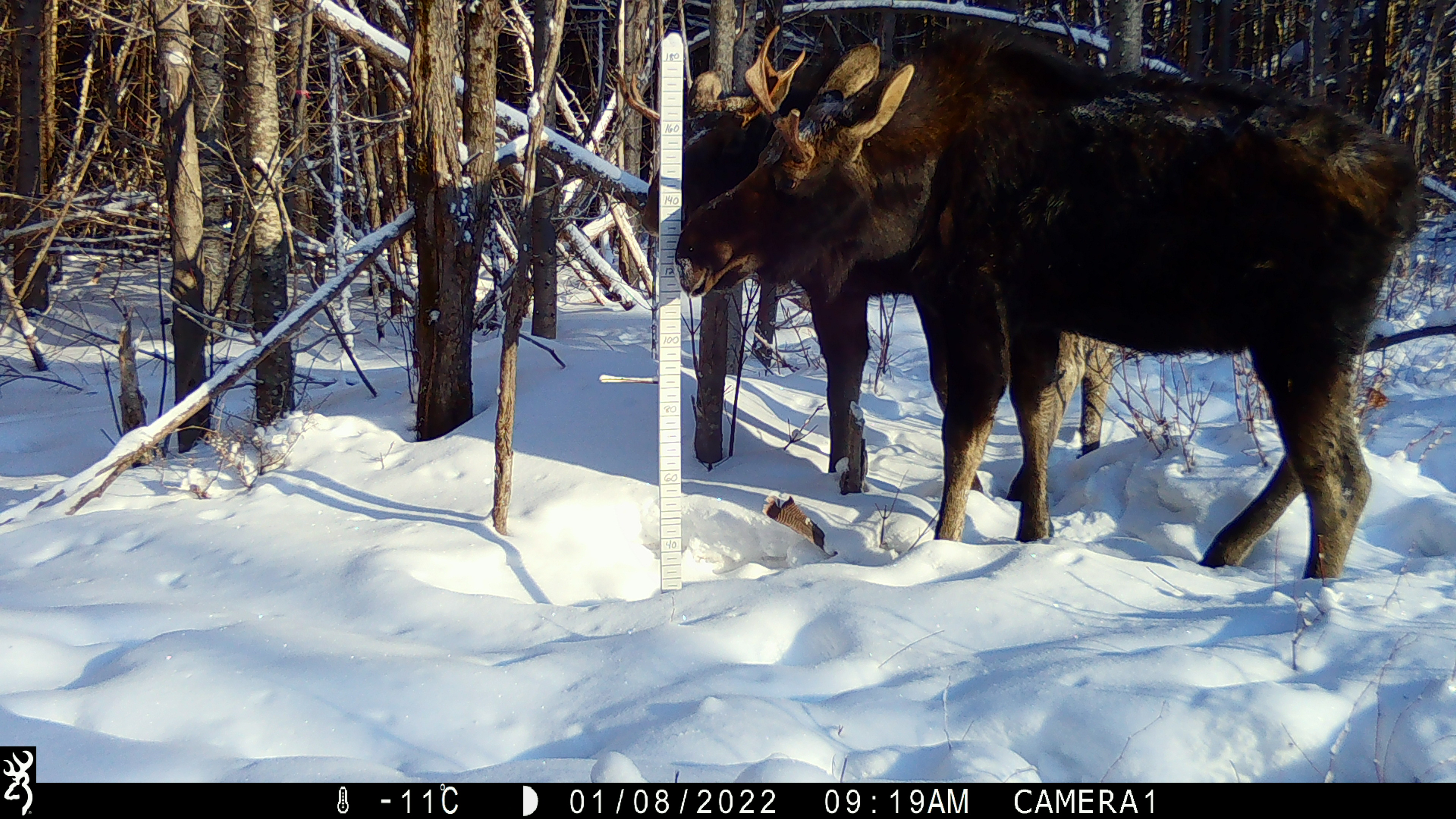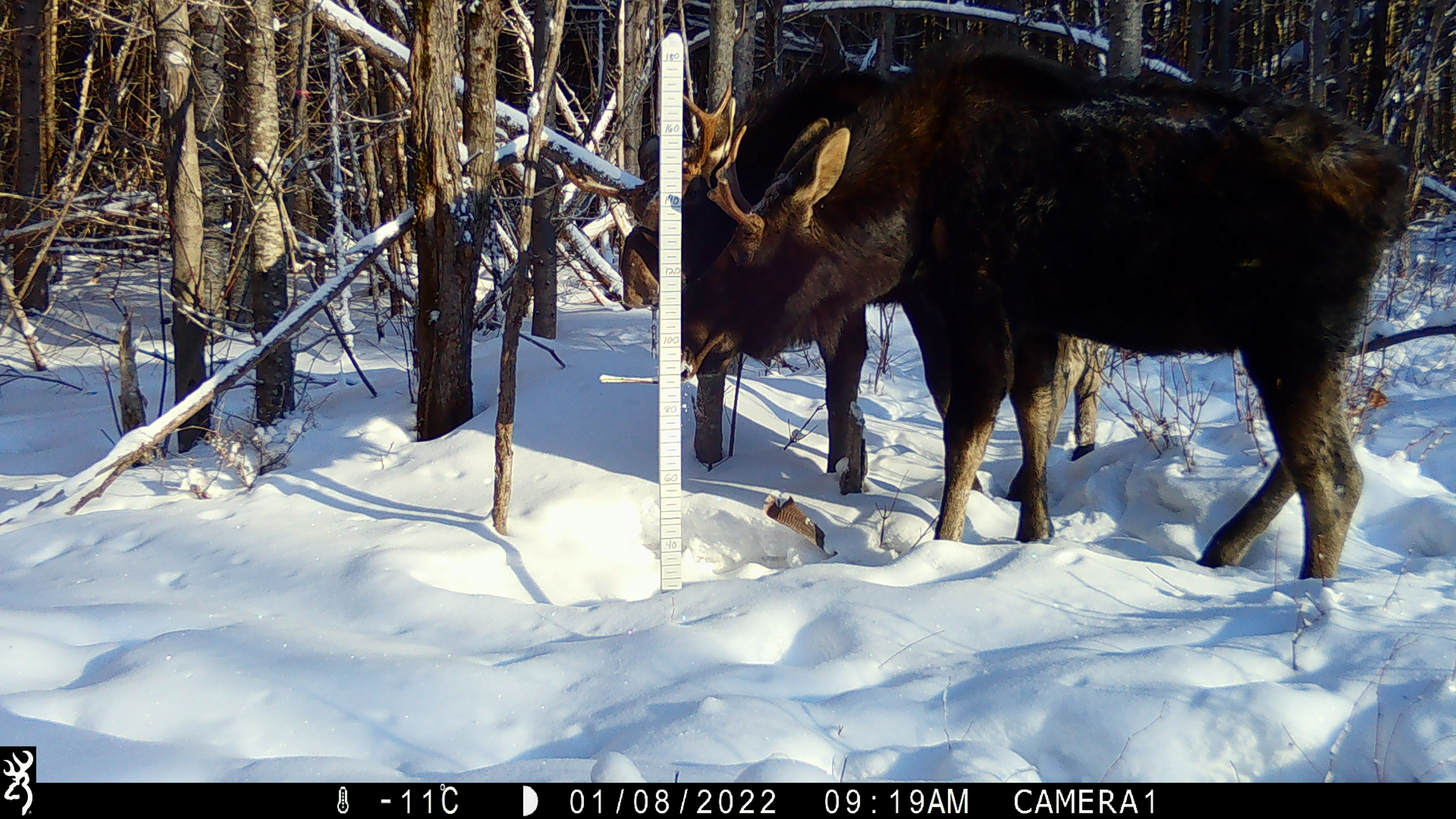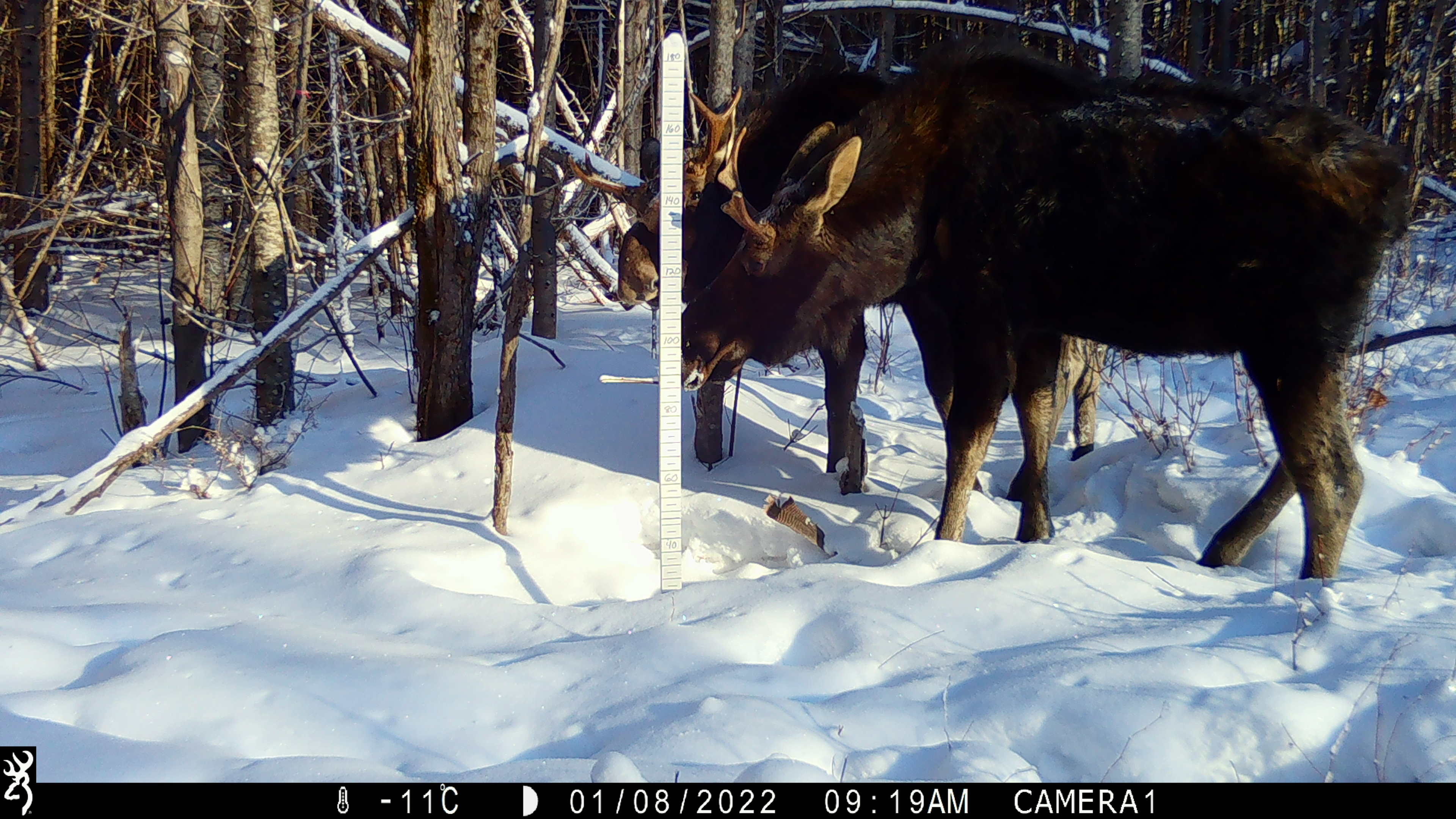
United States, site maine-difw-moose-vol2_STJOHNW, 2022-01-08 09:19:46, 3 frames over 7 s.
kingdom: Animalia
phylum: Chordata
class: Mammalia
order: Artiodactyla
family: Cervidae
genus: Alces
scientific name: Alces alces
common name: moose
Moose (Alces alces).